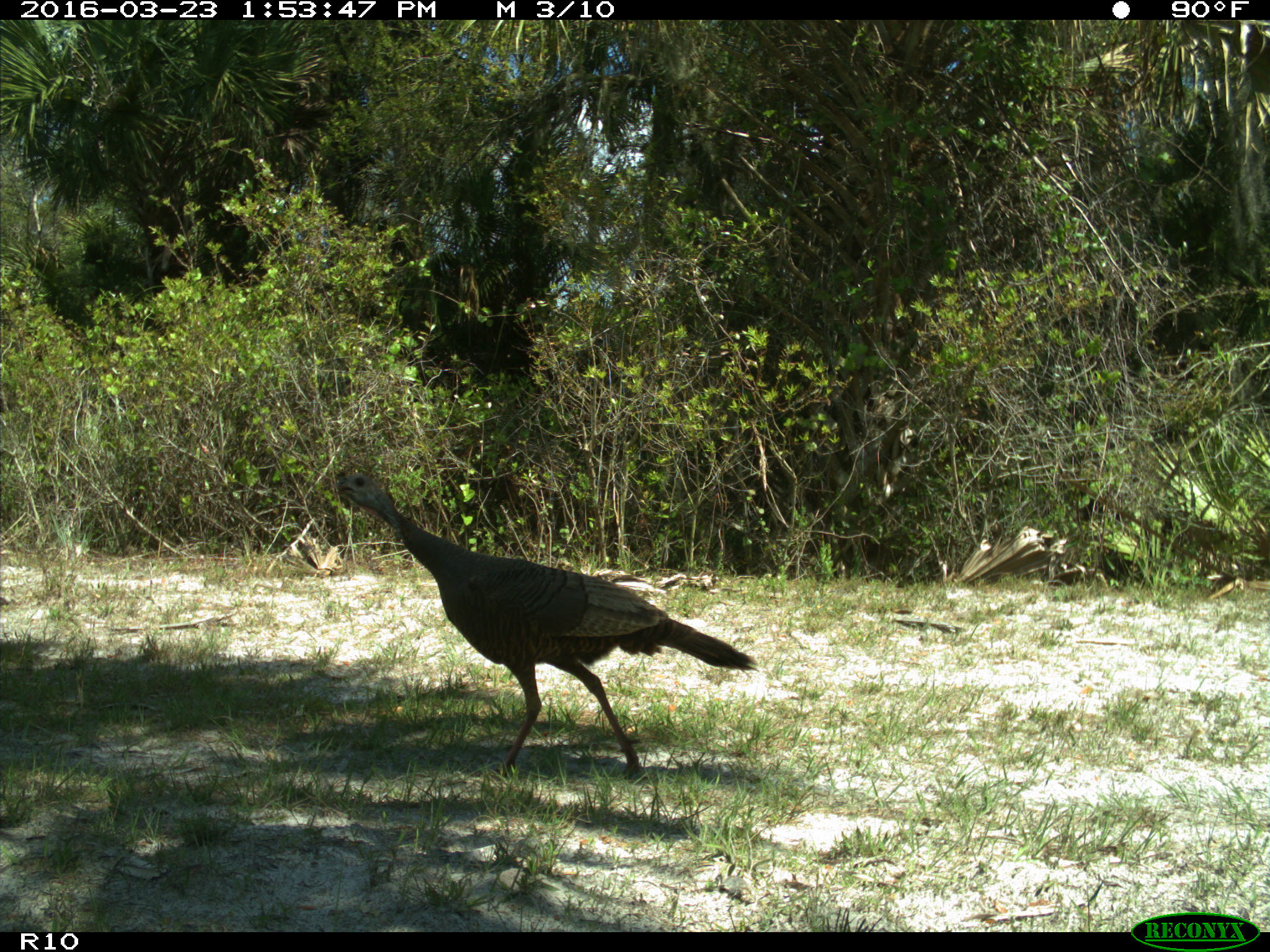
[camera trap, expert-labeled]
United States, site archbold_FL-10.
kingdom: Animalia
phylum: Chordata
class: Aves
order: Galliformes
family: Phasianidae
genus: Meleagris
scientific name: Meleagris gallopavo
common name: wild turkey